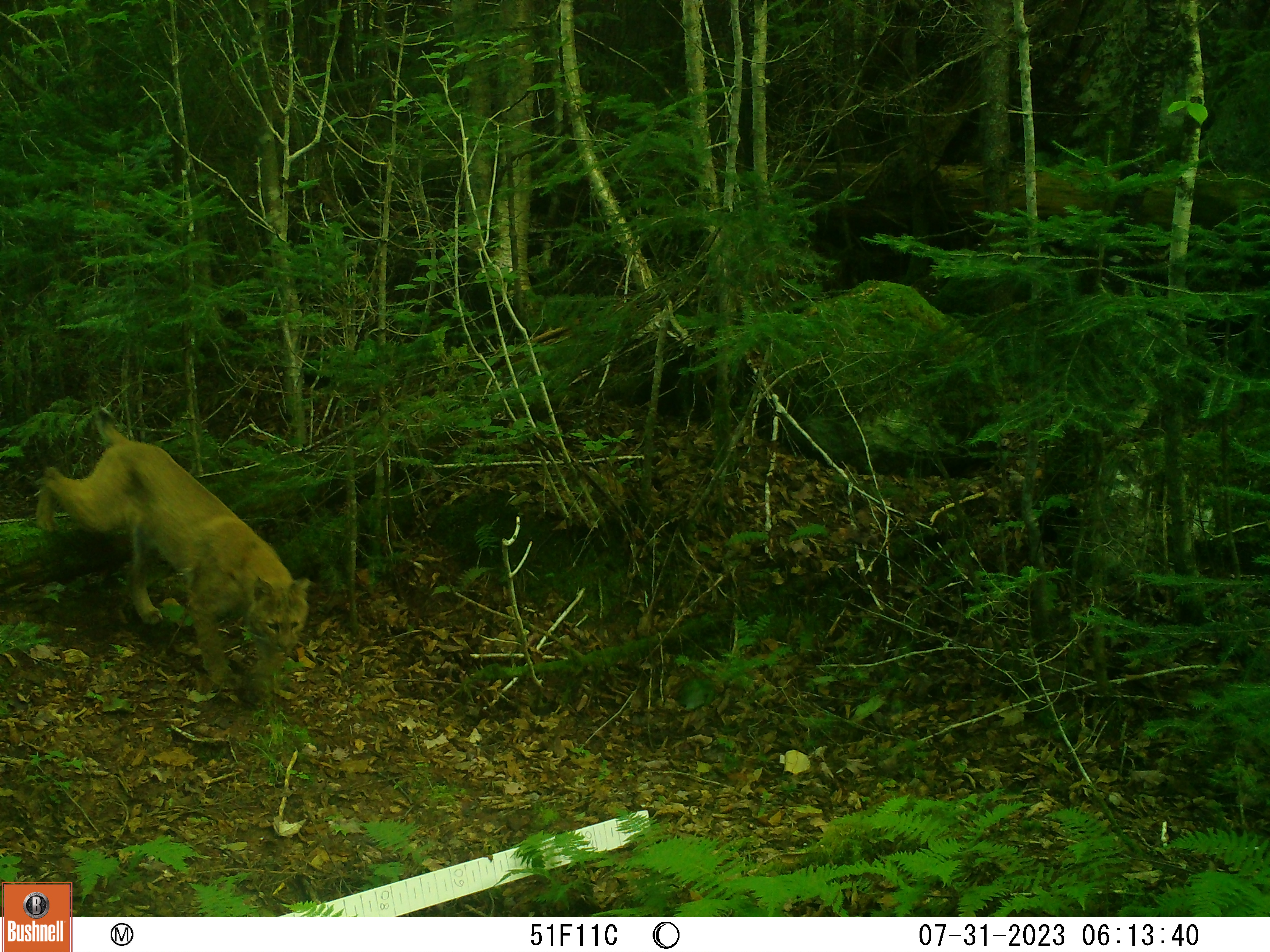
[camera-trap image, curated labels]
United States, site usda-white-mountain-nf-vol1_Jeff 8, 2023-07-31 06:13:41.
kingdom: Animalia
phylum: Chordata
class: Mammalia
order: Carnivora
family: Felidae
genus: Lynx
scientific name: Lynx rufus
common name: bobcat